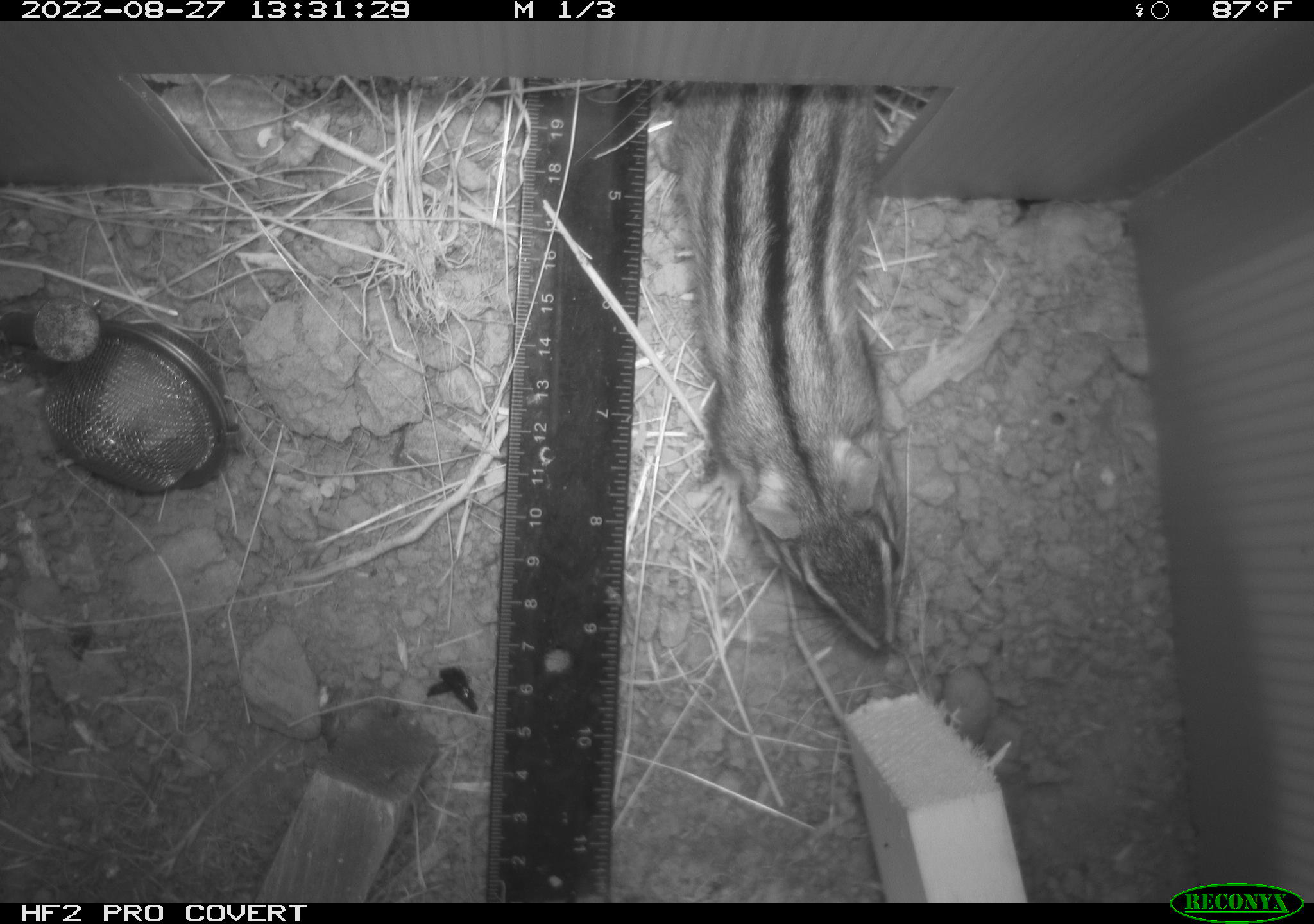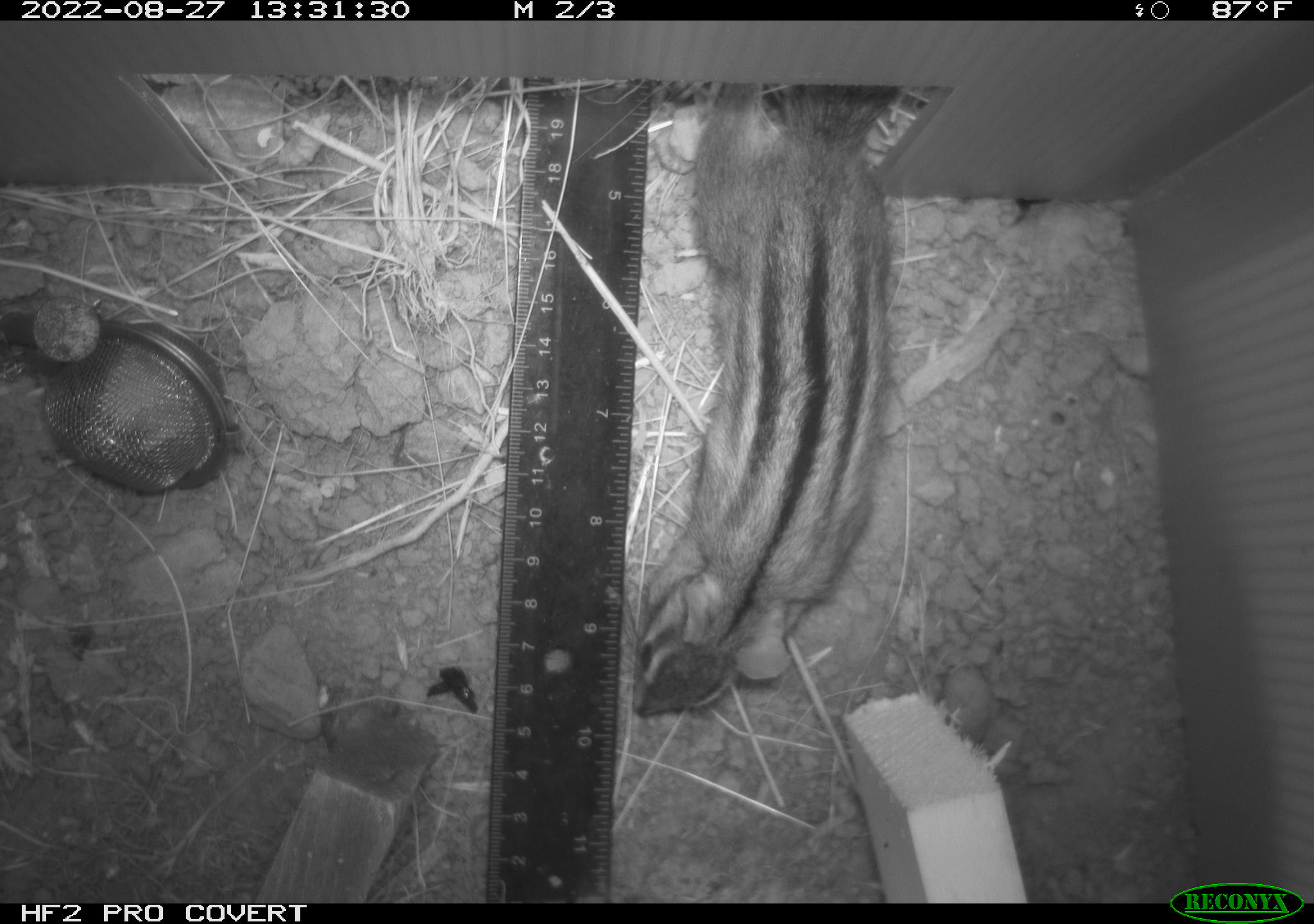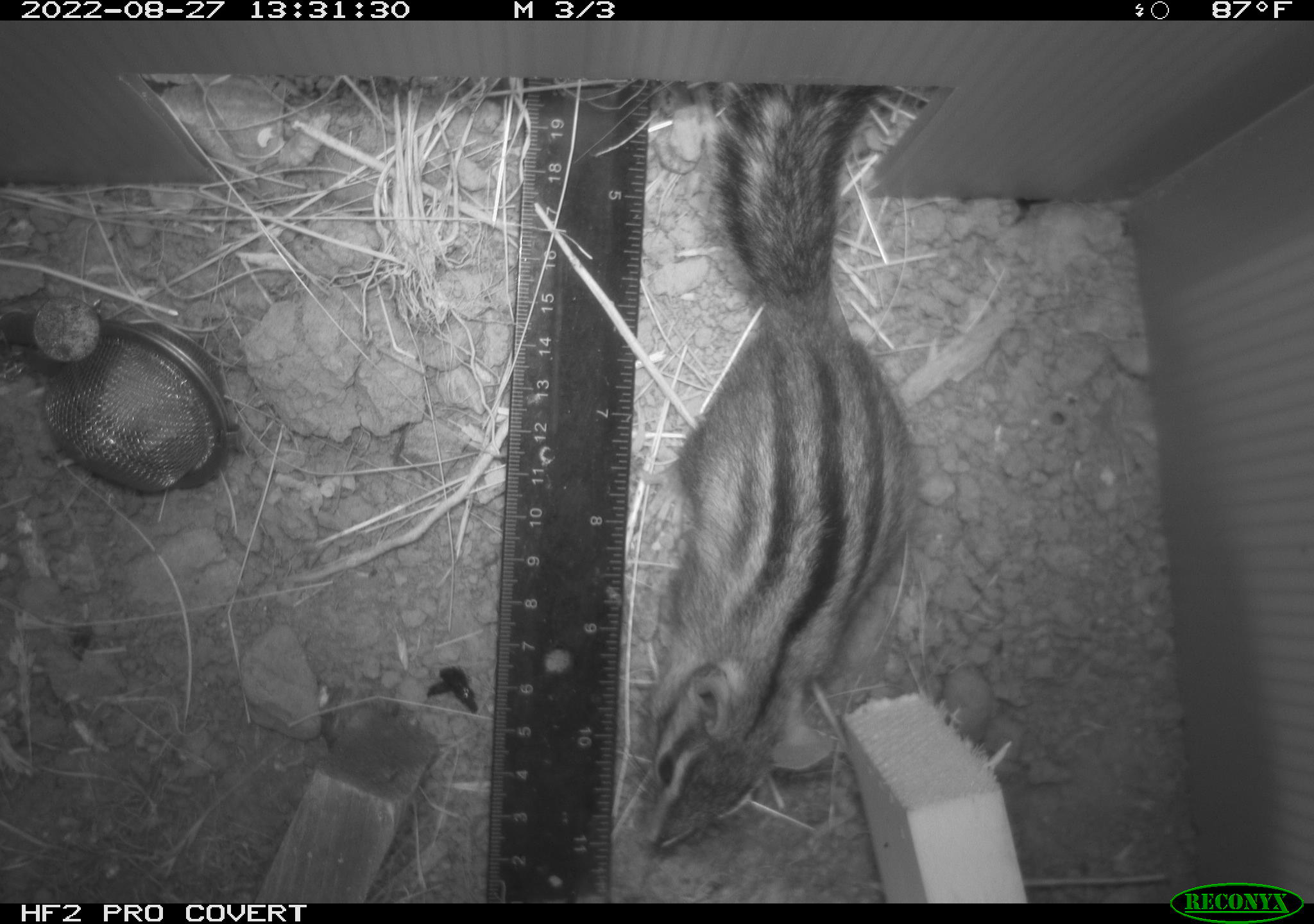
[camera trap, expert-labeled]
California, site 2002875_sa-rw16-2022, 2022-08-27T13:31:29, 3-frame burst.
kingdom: Animalia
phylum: Chordata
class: Mammalia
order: Rodentia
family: Sciuridae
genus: Neotamias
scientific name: Neotamias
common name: western chipmunks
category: neotamias species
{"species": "neotamias species (western chipmunks) (Neotamias)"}